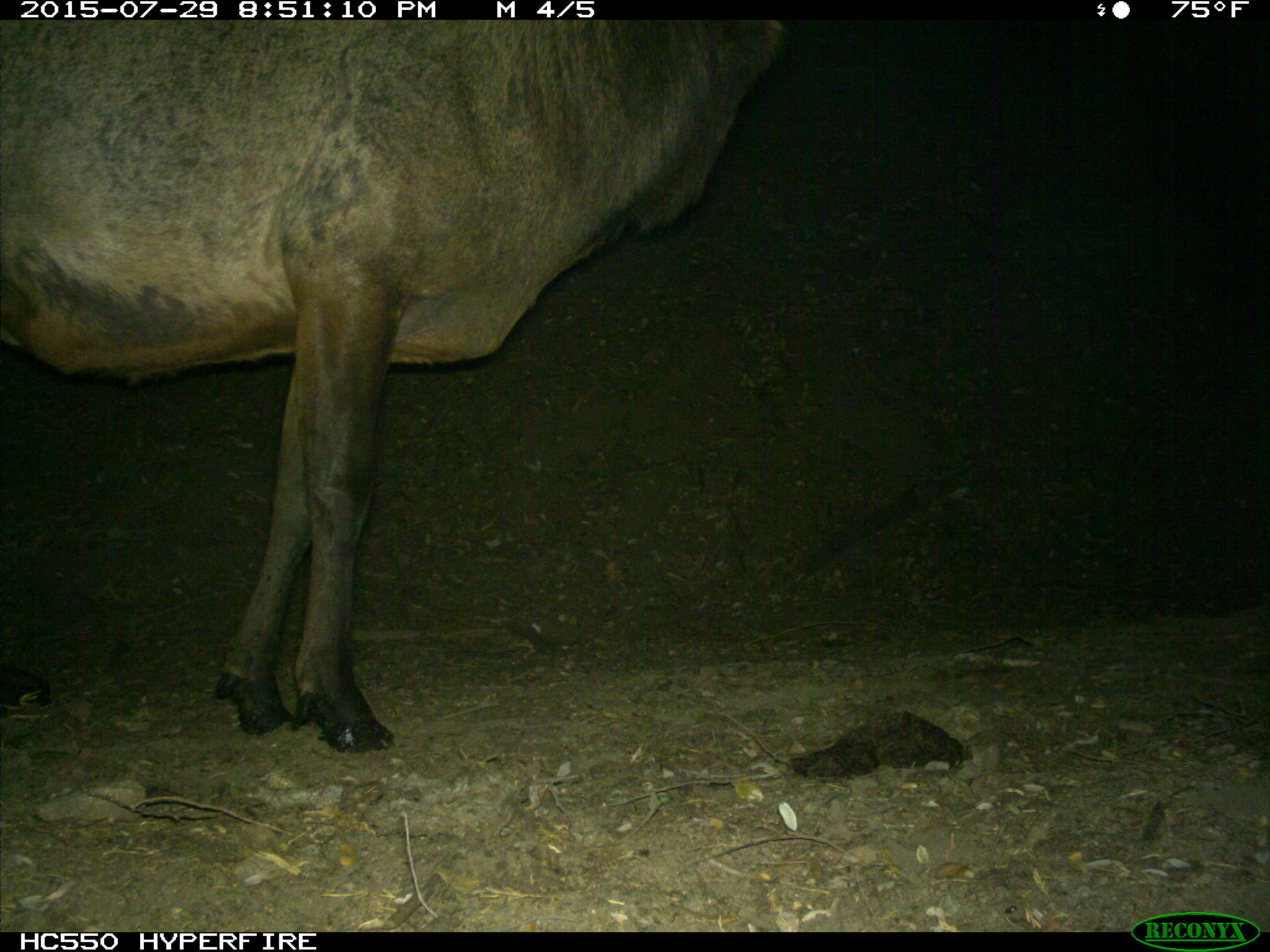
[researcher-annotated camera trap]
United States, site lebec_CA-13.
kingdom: Animalia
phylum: Chordata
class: Mammalia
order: Artiodactyla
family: Cervidae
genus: Cervus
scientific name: Cervus canadensis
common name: elk